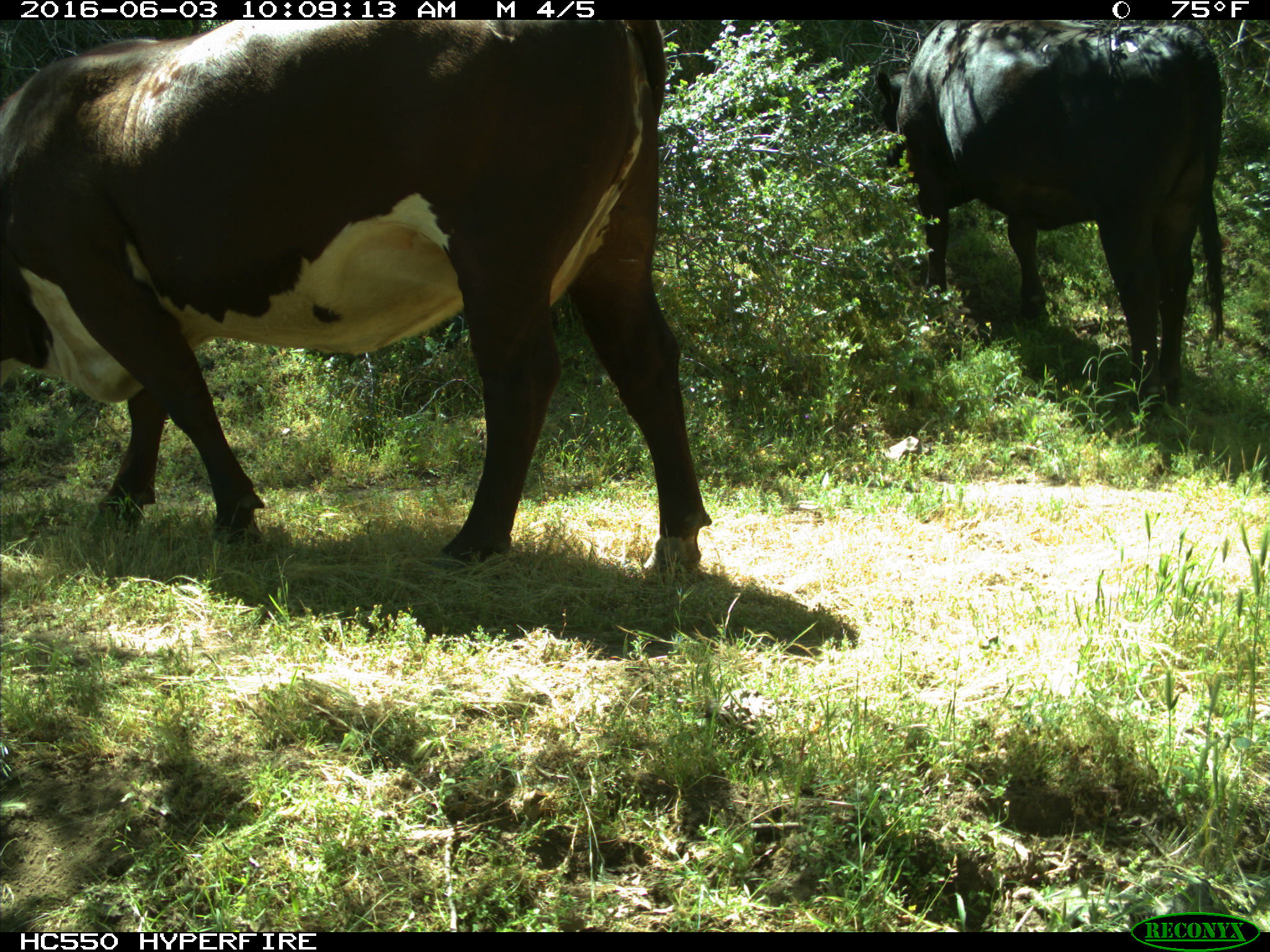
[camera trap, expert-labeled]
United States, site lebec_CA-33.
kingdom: Animalia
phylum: Chordata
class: Mammalia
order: Artiodactyla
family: Bovidae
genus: Bos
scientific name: Bos taurus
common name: domestic cow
Bos taurus (domestic cow).